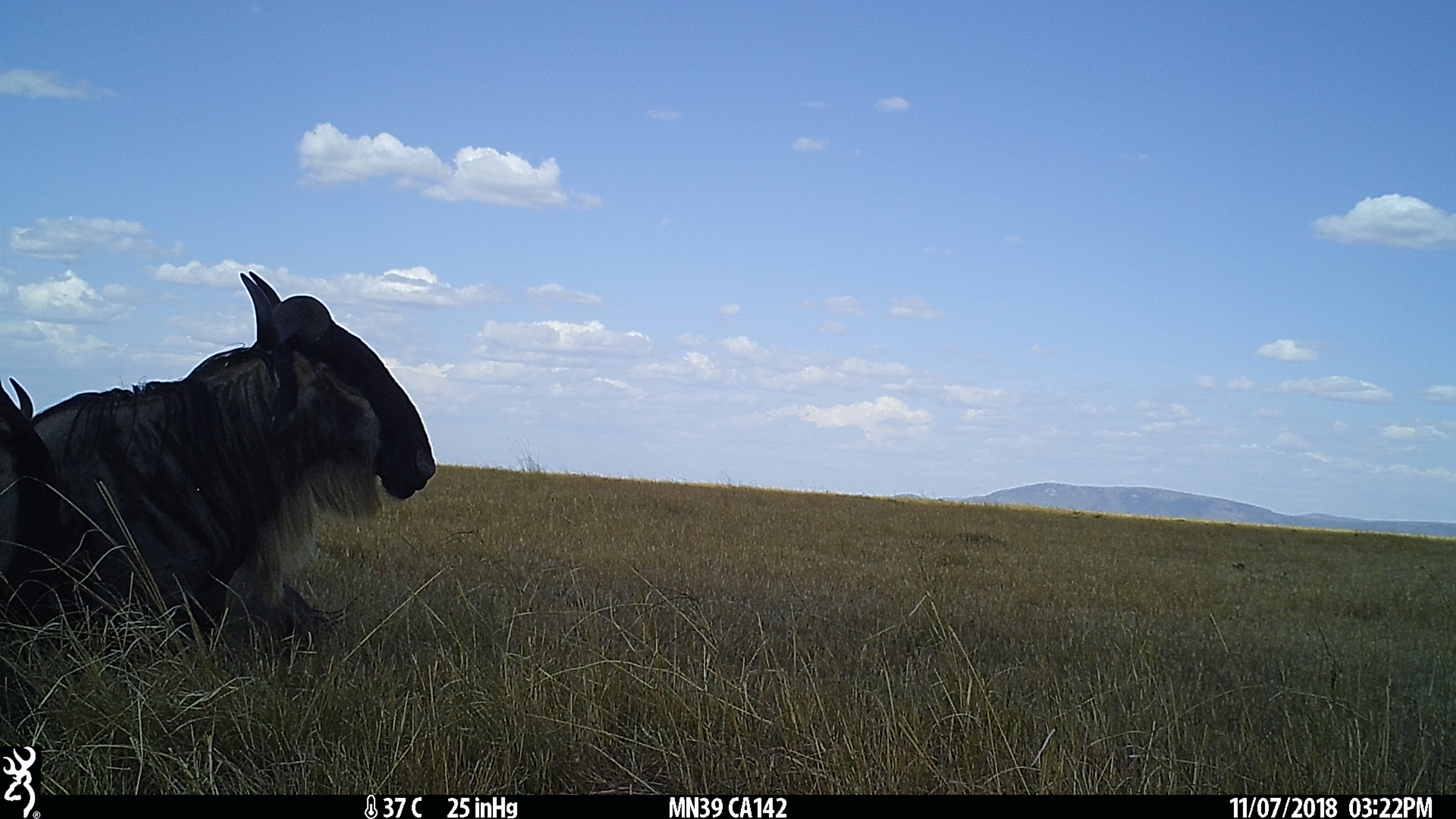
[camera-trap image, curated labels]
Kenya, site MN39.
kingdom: Animalia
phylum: Chordata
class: Mammalia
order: Artiodactyla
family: Bovidae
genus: Connochaetes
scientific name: Connochaetes taurinus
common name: blue wildebeest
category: wildebeest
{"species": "wildebeest (blue wildebeest) (Connochaetes taurinus)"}